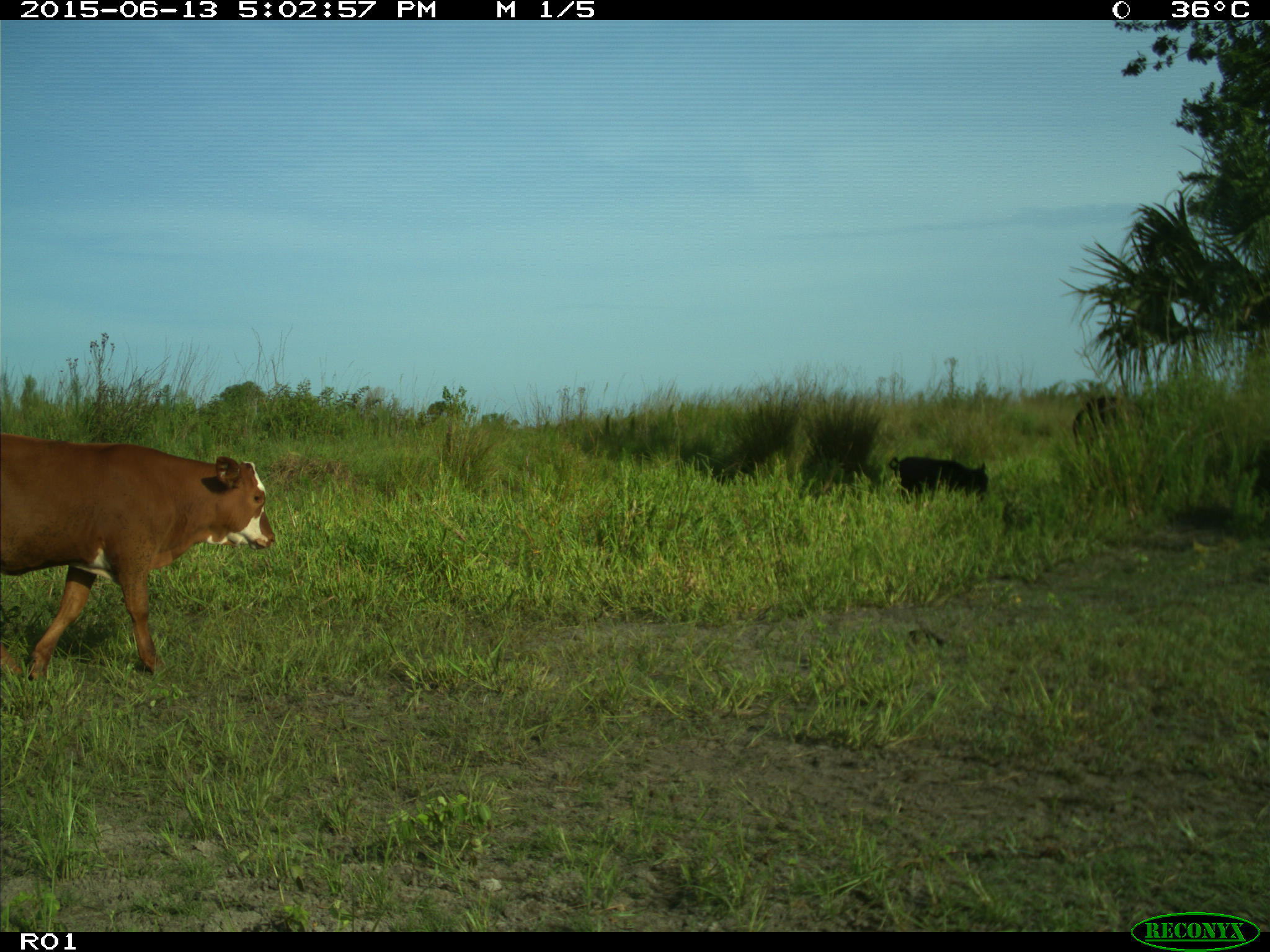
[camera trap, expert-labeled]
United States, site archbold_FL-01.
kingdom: Animalia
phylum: Chordata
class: Mammalia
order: Artiodactyla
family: Bovidae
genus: Bos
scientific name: Bos taurus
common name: domestic cow